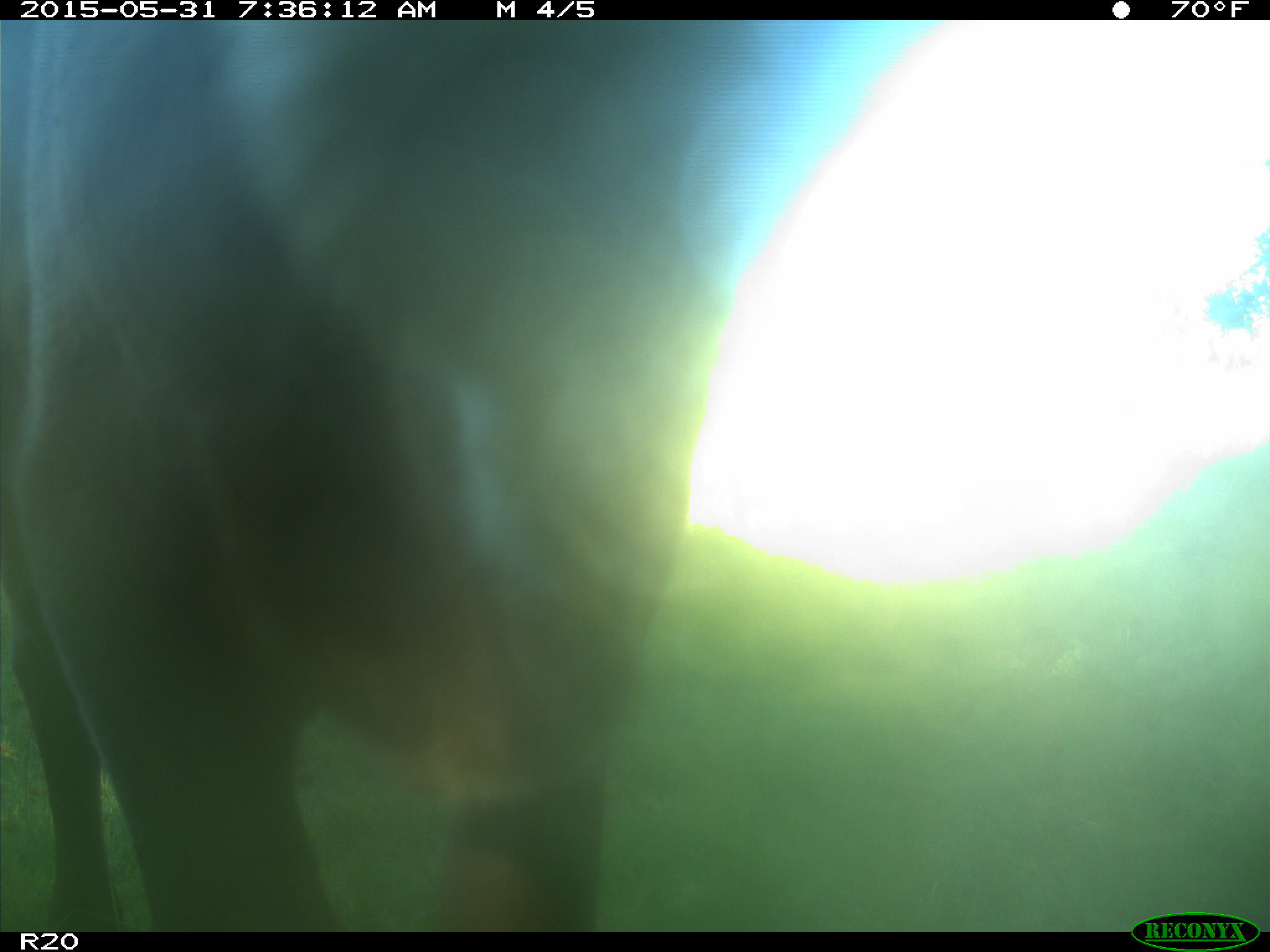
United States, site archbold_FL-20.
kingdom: Animalia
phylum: Chordata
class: Mammalia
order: Artiodactyla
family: Bovidae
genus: Bos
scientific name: Bos taurus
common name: domestic cow